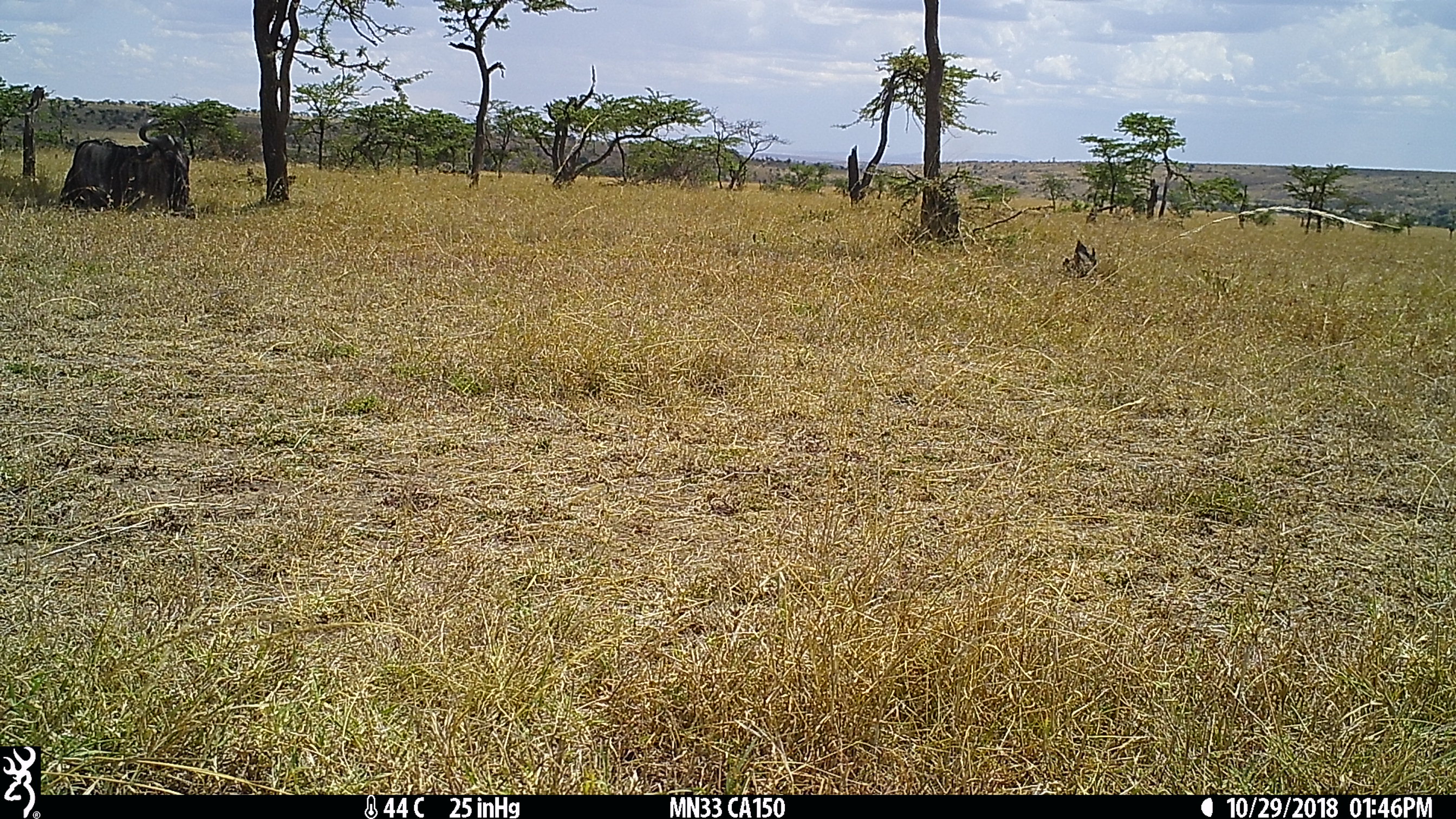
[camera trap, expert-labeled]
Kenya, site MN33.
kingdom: Animalia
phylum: Chordata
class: Mammalia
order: Artiodactyla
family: Bovidae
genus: Connochaetes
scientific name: Connochaetes taurinus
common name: blue wildebeest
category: wildebeest